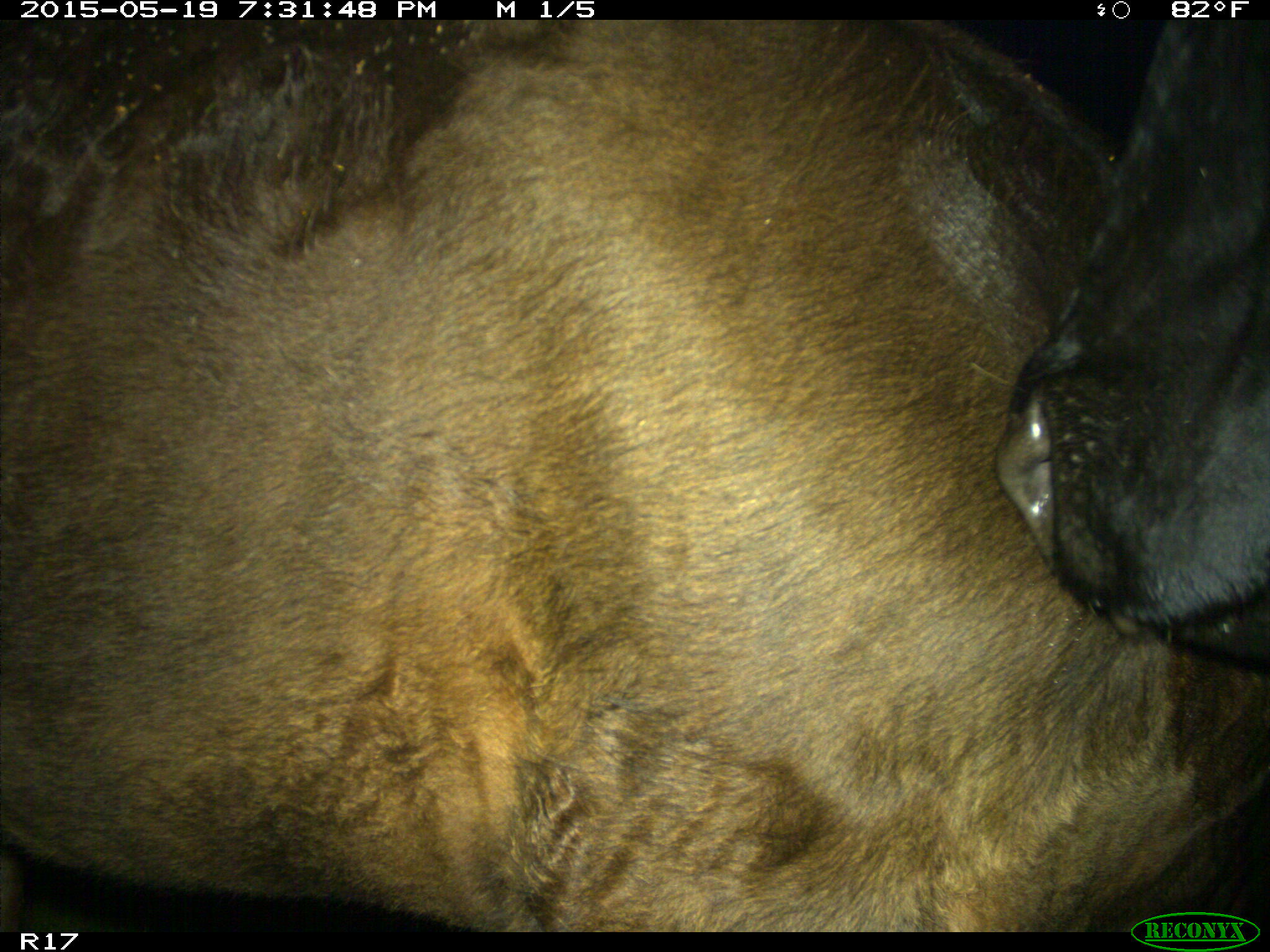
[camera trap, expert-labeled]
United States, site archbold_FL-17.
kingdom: Animalia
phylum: Chordata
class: Mammalia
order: Artiodactyla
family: Bovidae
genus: Bos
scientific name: Bos taurus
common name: domestic cow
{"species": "Bos taurus (domestic cow)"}